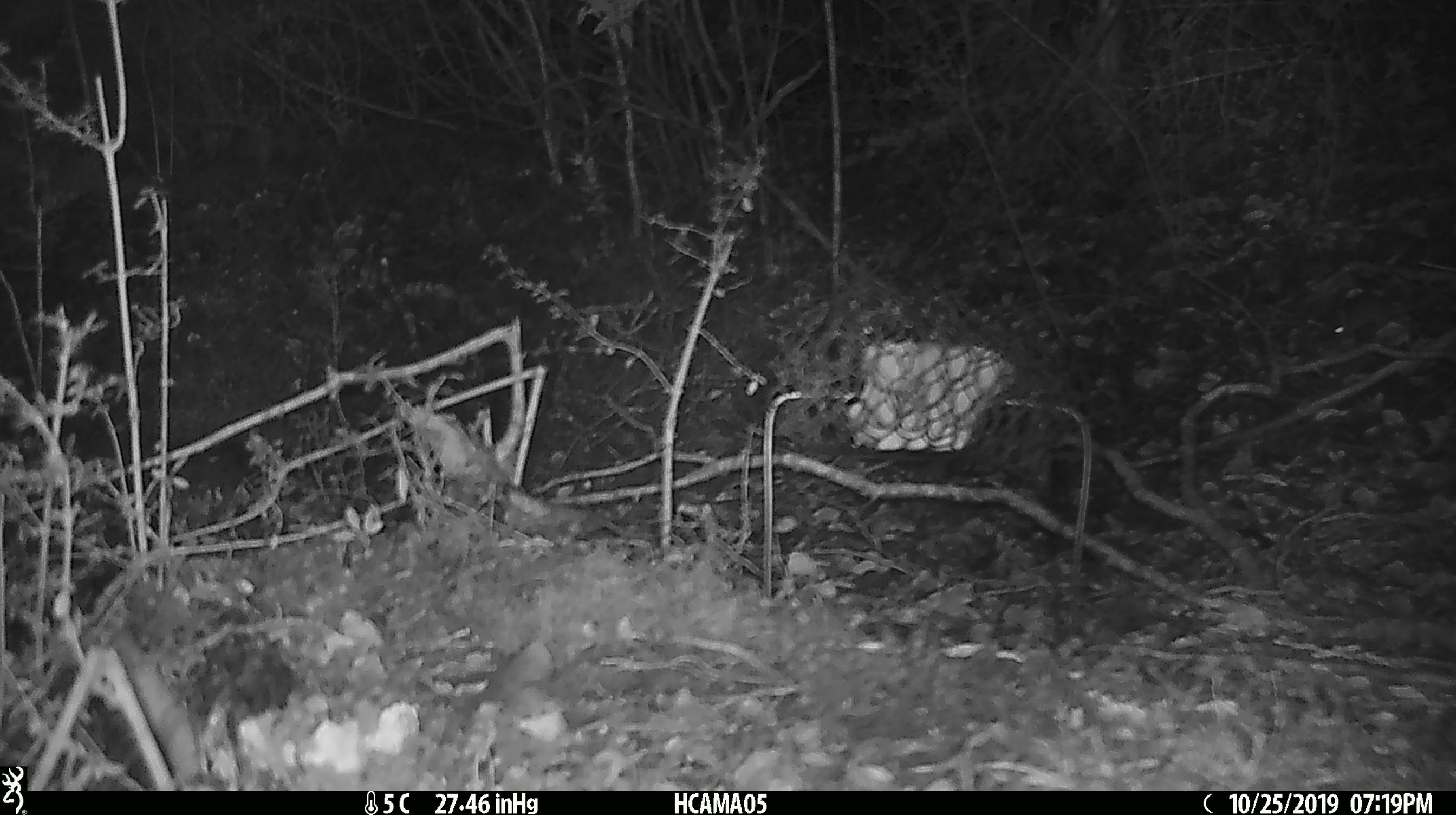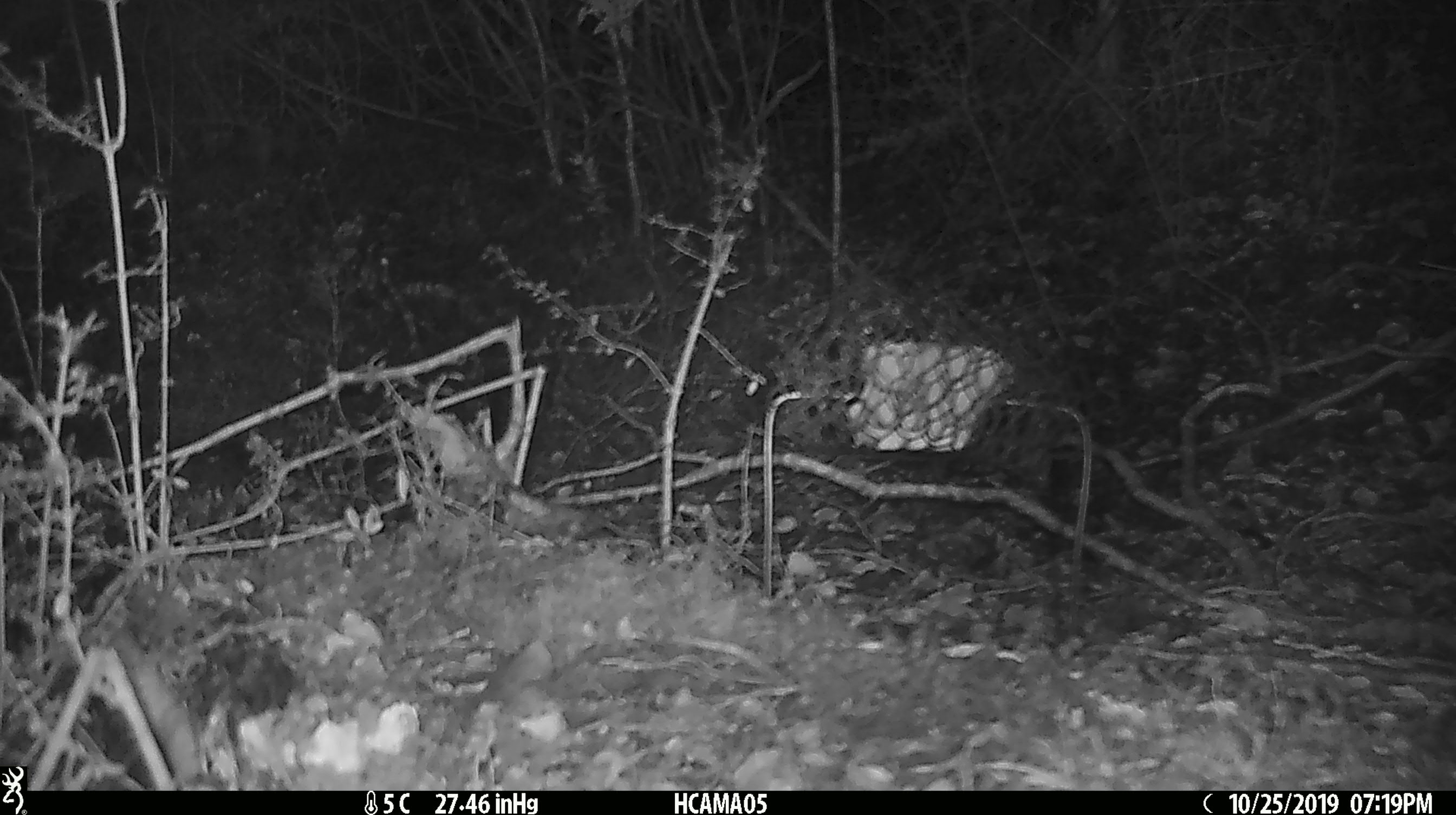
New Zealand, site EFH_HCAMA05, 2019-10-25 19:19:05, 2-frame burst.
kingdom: Animalia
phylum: Chordata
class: Mammalia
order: Rodentia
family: Muridae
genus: Mus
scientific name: Mus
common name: mouse